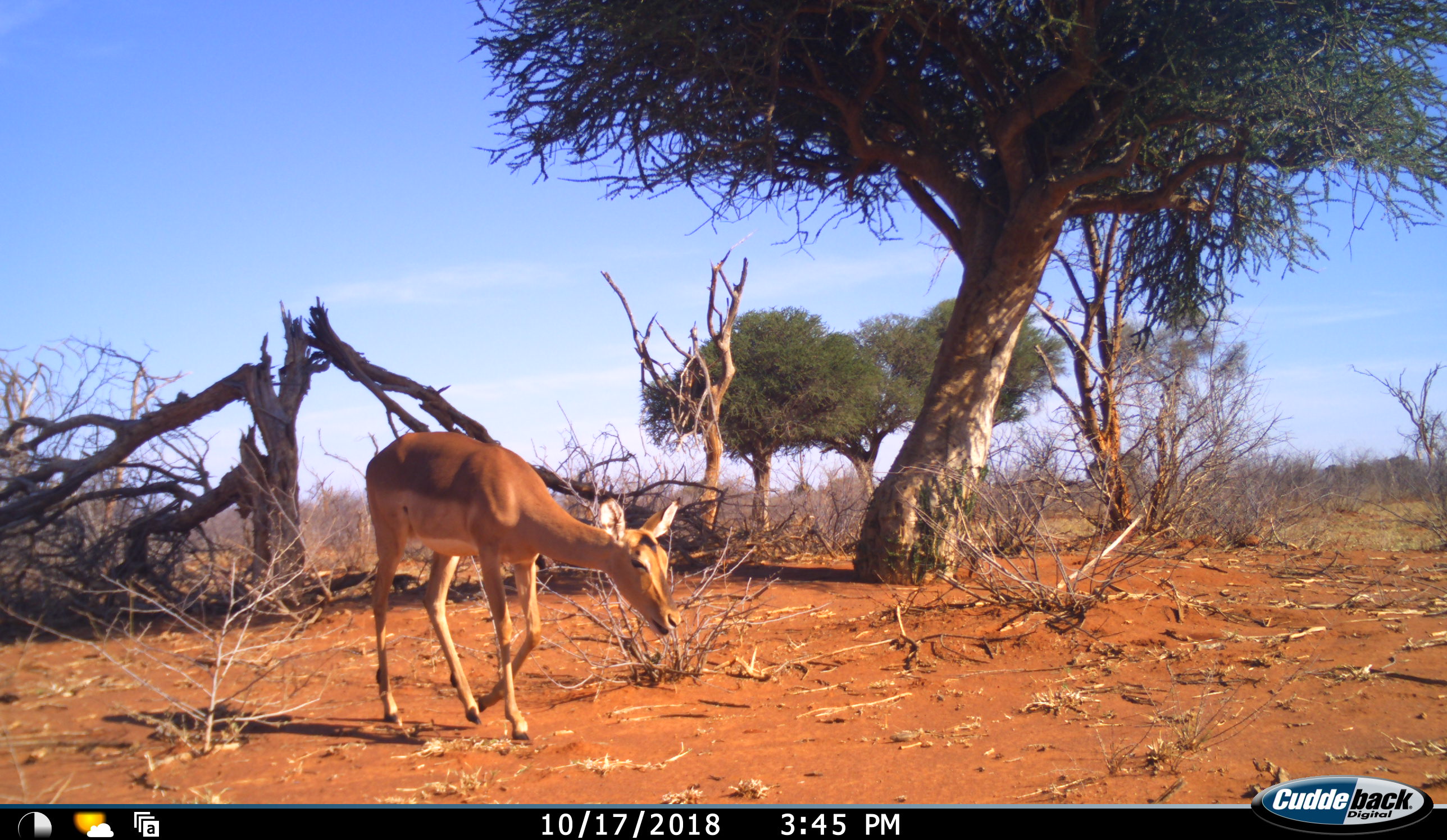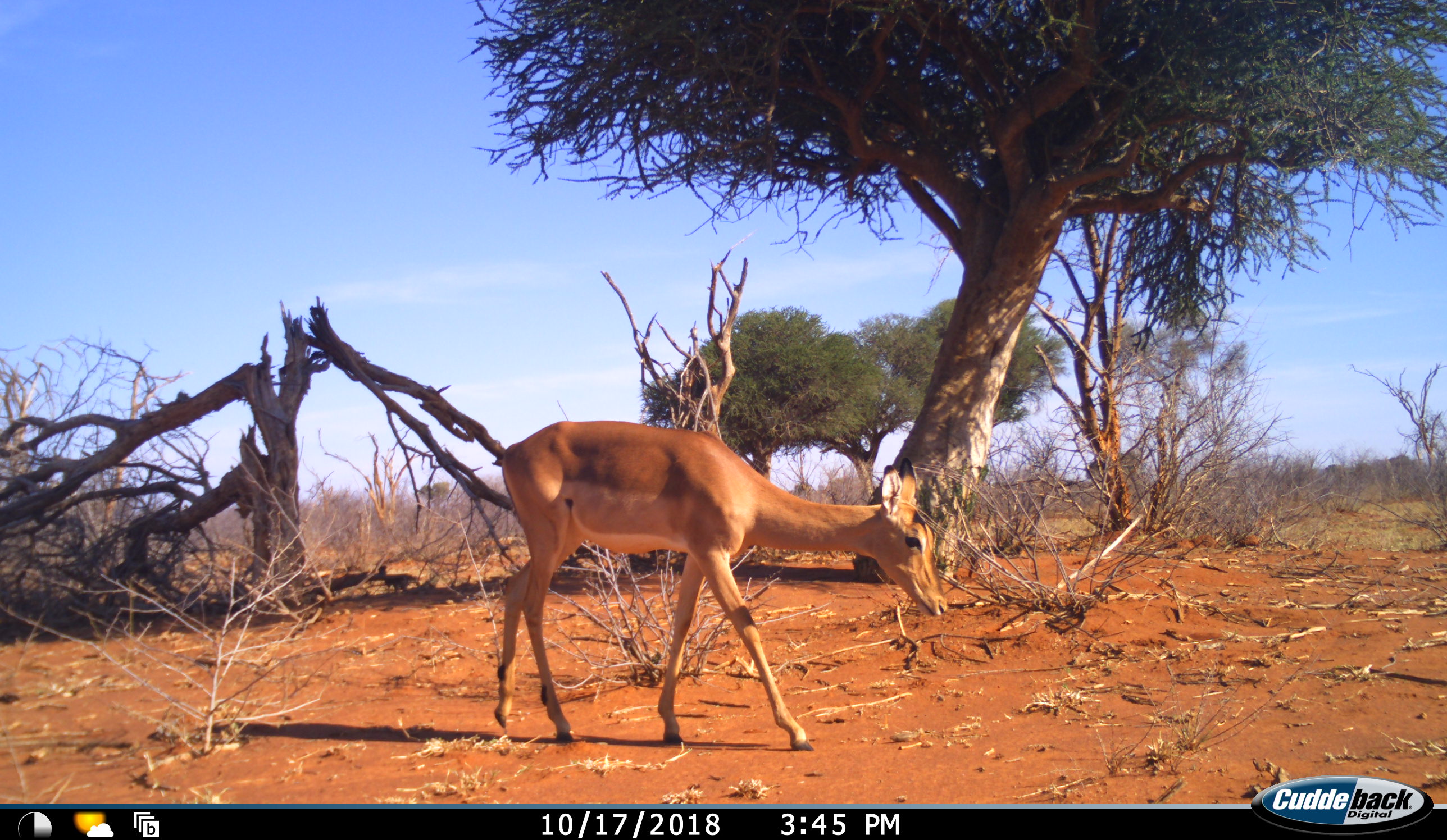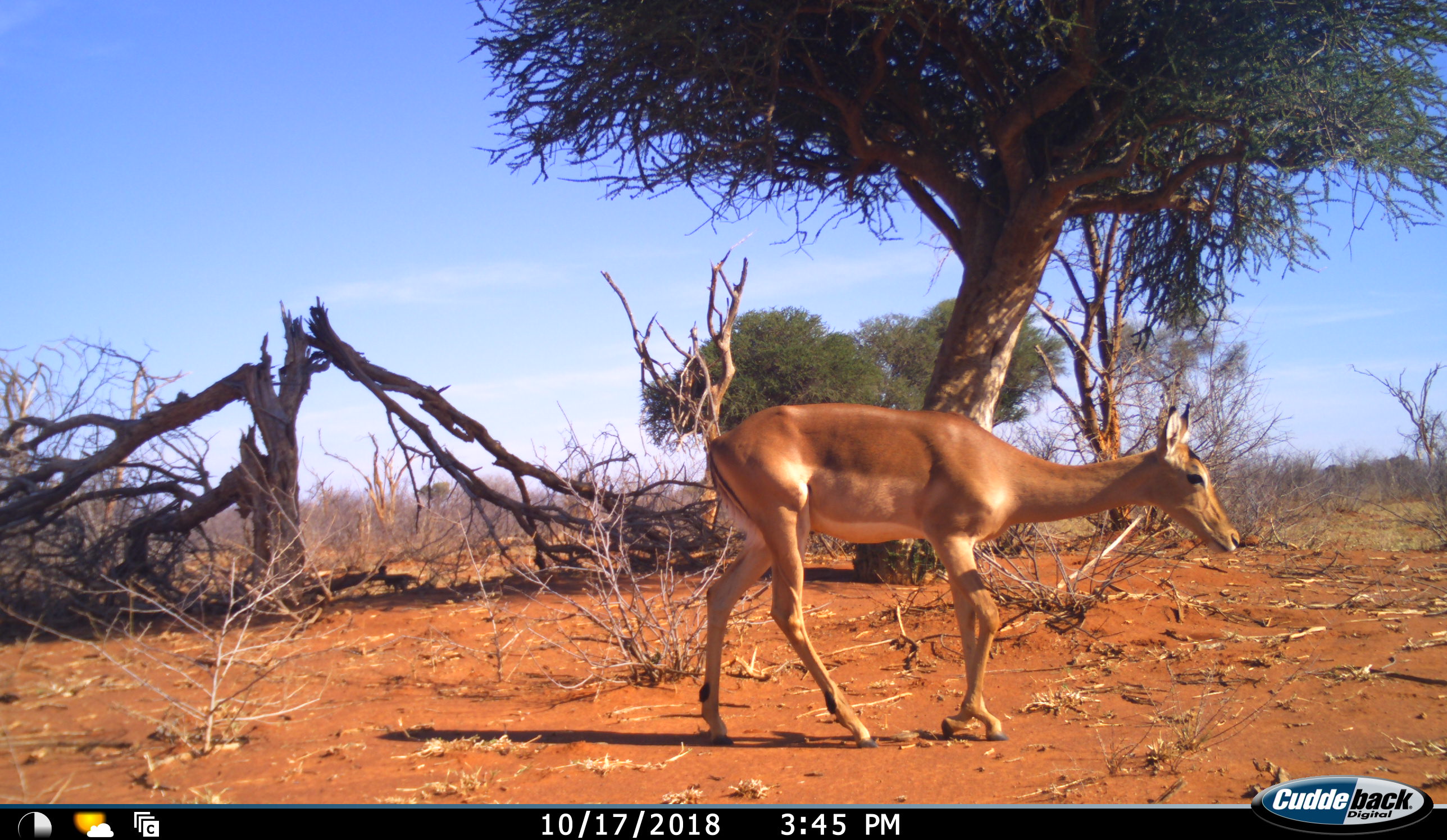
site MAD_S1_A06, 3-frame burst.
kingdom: Animalia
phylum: Chordata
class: Mammalia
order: Artiodactyla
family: Bovidae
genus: Aepyceros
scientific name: Aepyceros melampus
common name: impala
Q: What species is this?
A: Impala (Aepyceros melampus).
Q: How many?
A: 1.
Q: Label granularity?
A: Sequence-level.